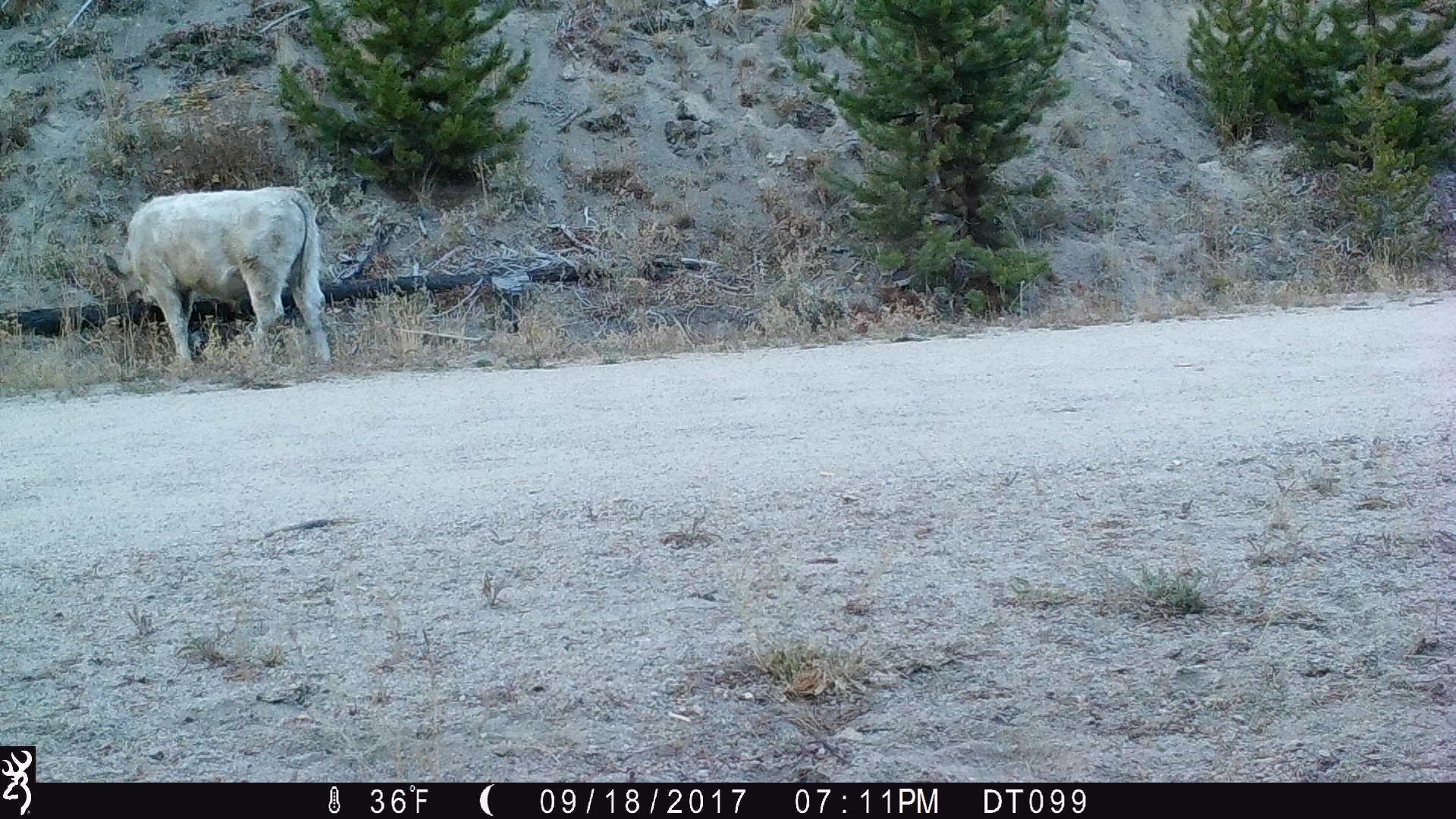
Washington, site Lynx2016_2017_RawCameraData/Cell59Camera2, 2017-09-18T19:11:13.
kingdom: Animalia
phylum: Chordata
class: Mammalia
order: Artiodactyla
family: Bovidae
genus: Bos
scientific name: Bos taurus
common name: domestic cattle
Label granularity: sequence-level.